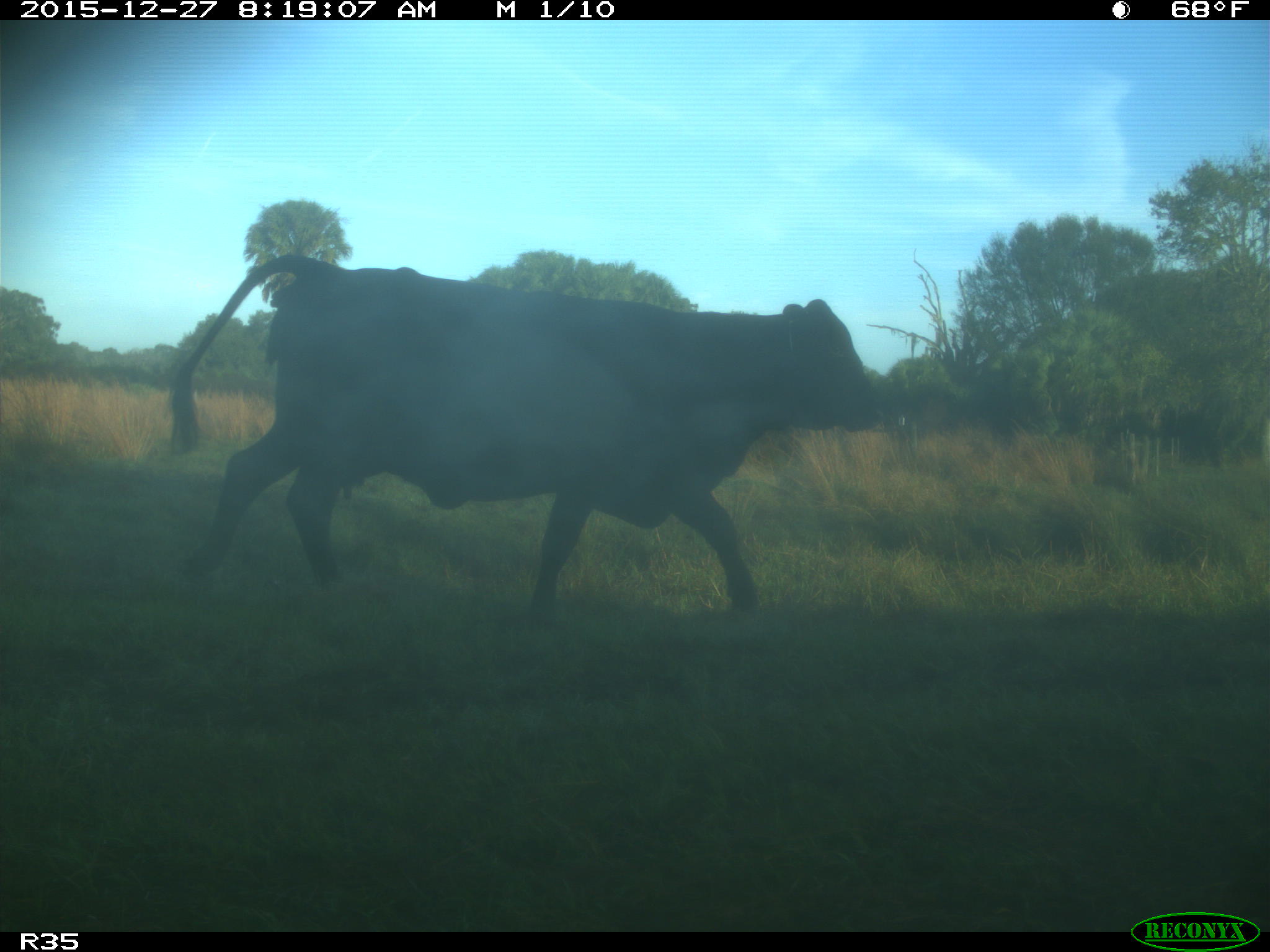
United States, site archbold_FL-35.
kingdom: Animalia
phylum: Chordata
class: Mammalia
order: Artiodactyla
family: Bovidae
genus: Bos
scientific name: Bos taurus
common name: domestic cow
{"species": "Bos taurus (domestic cow)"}